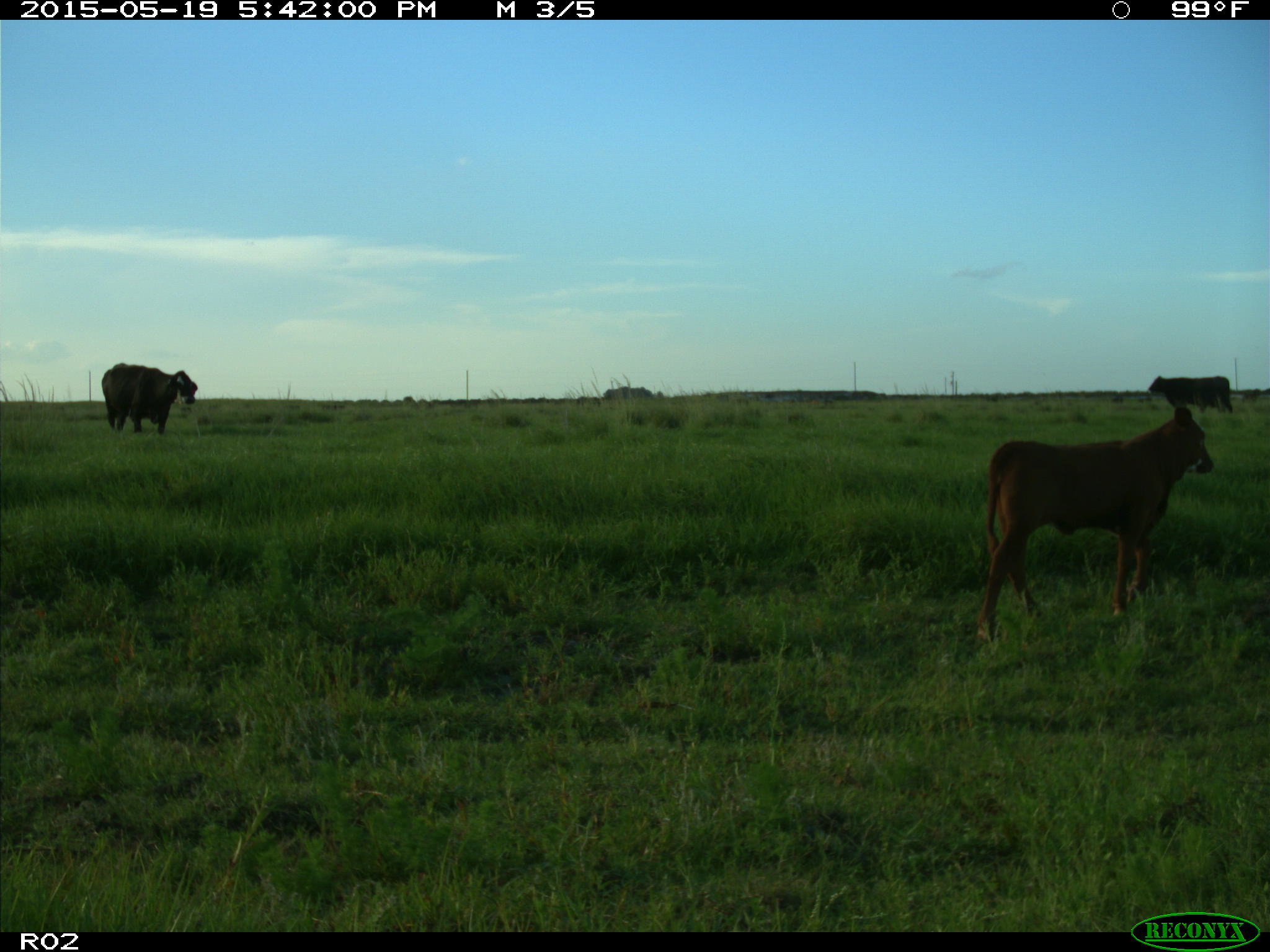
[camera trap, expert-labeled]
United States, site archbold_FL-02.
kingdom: Animalia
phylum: Chordata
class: Mammalia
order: Artiodactyla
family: Bovidae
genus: Bos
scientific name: Bos taurus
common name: domestic cow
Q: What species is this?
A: Bos taurus (domestic cow).